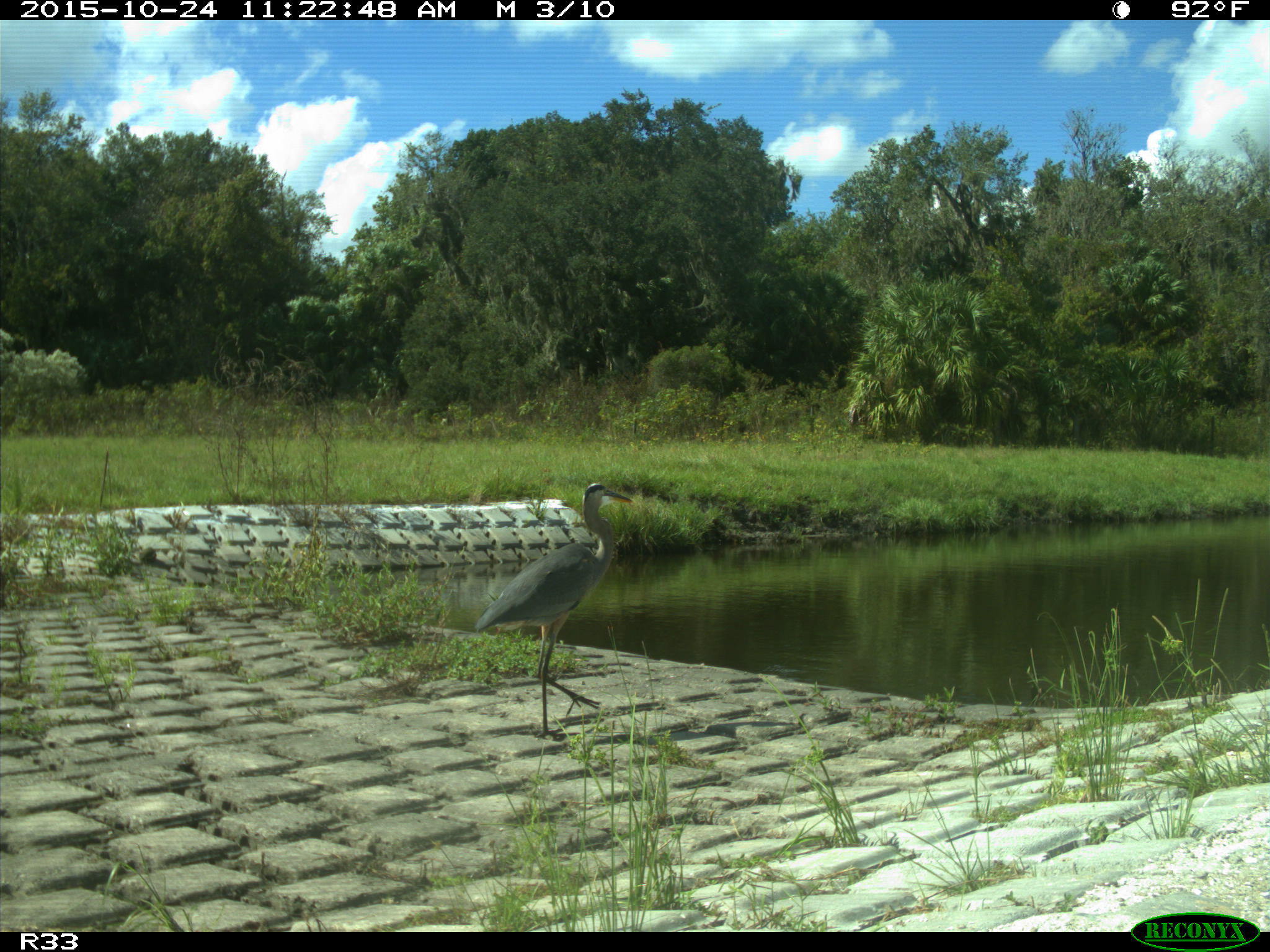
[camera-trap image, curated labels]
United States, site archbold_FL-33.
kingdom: Animalia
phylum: Chordata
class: Aves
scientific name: Aves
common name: birds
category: unidentified bird